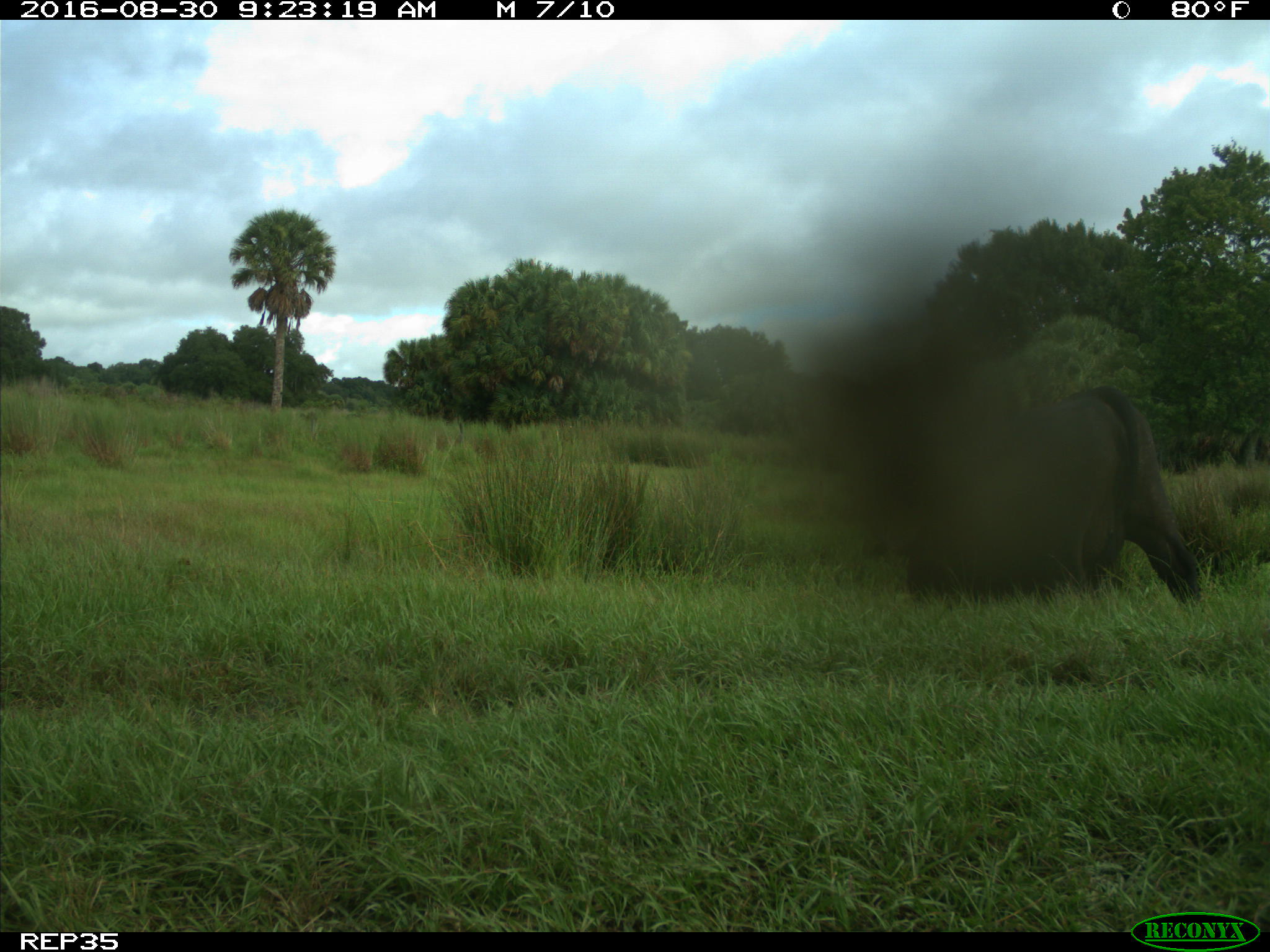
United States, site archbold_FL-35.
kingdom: Animalia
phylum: Chordata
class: Mammalia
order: Artiodactyla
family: Bovidae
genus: Bos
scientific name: Bos taurus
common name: domestic cow